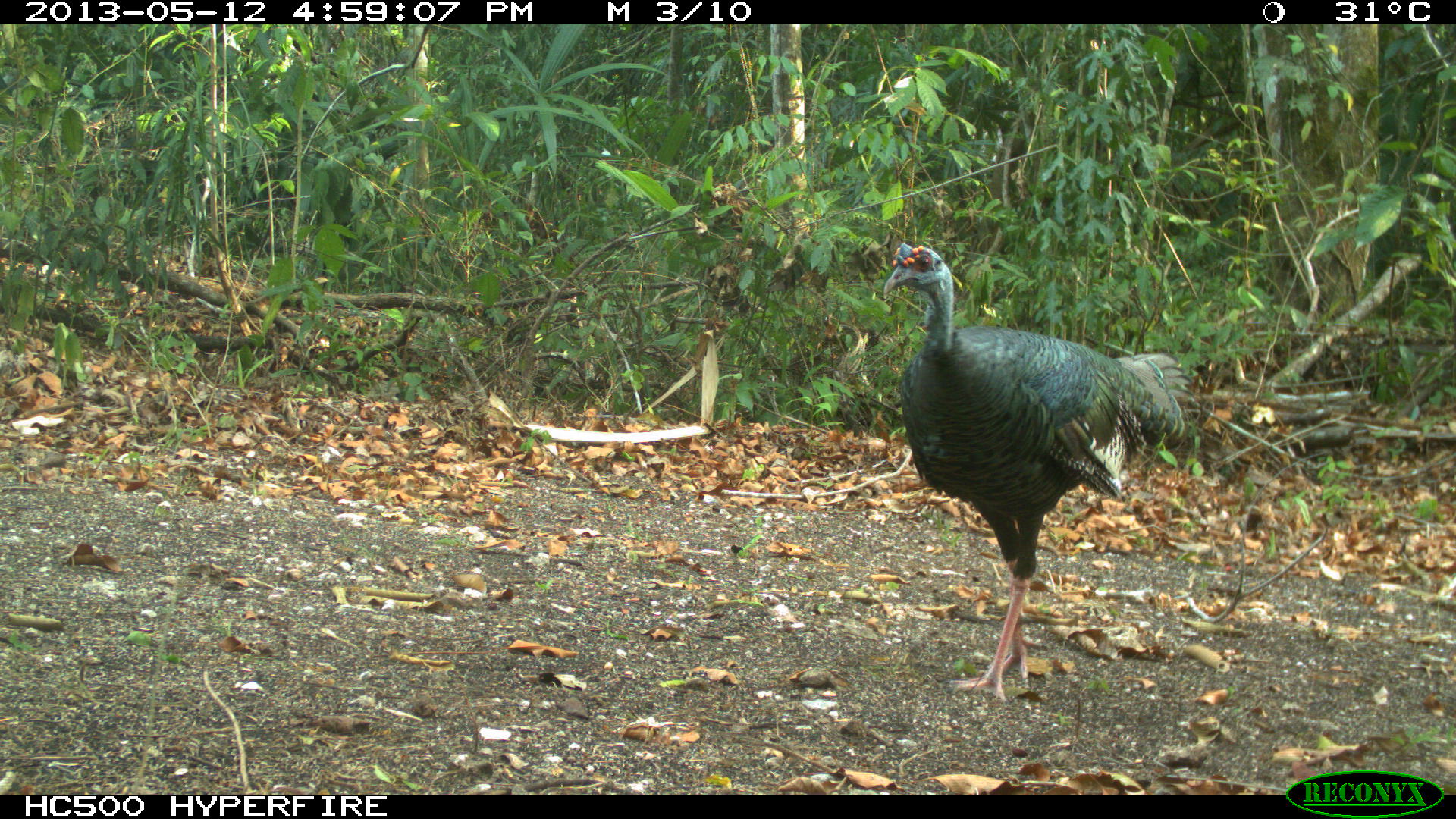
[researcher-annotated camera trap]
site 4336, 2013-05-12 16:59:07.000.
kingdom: Animalia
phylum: Chordata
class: Aves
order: Galliformes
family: Phasianidae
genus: Meleagris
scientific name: Meleagris ocellata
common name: ocellated turkey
Meleagris ocellata (ocellated turkey), count 1, sex male.